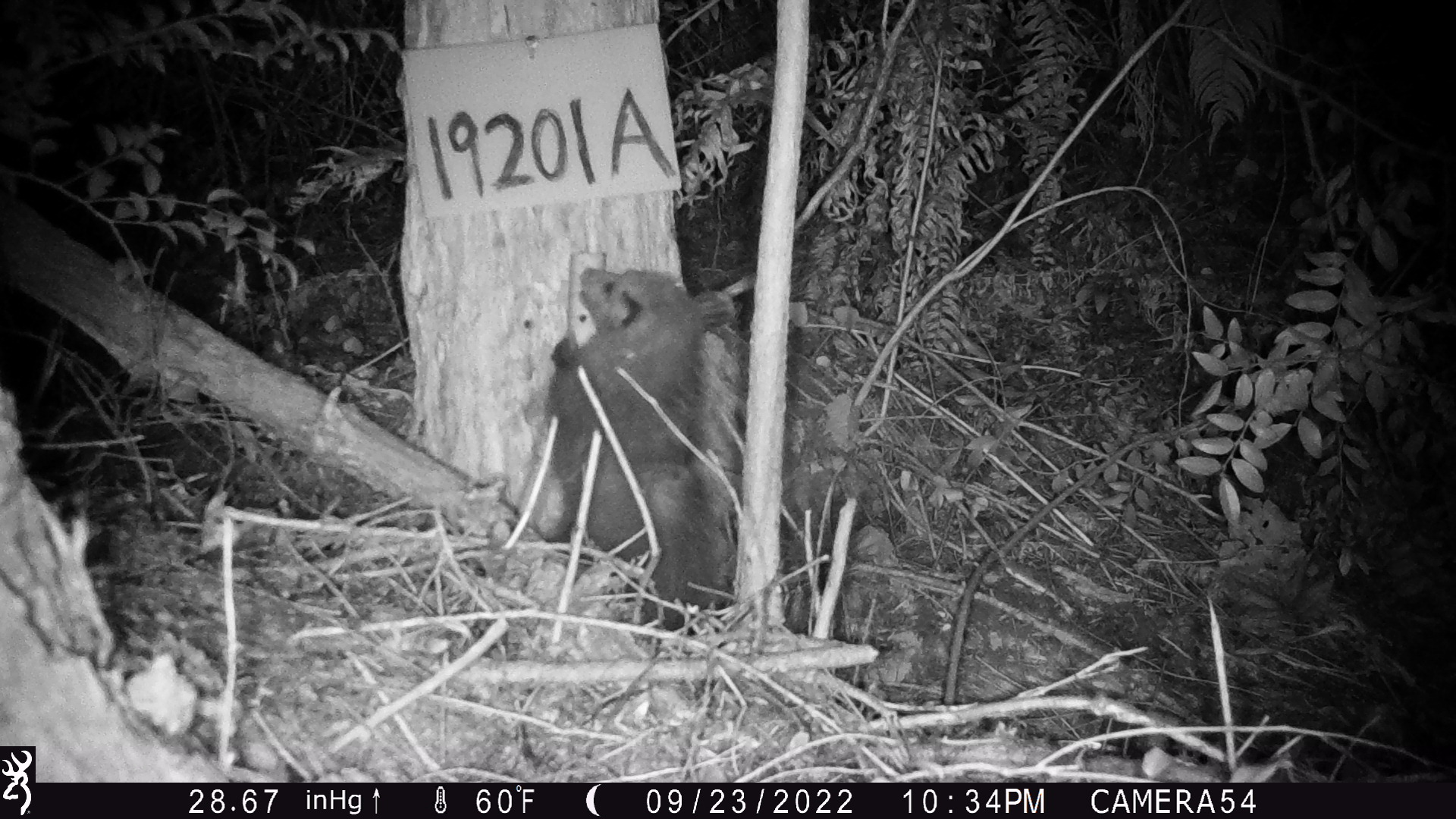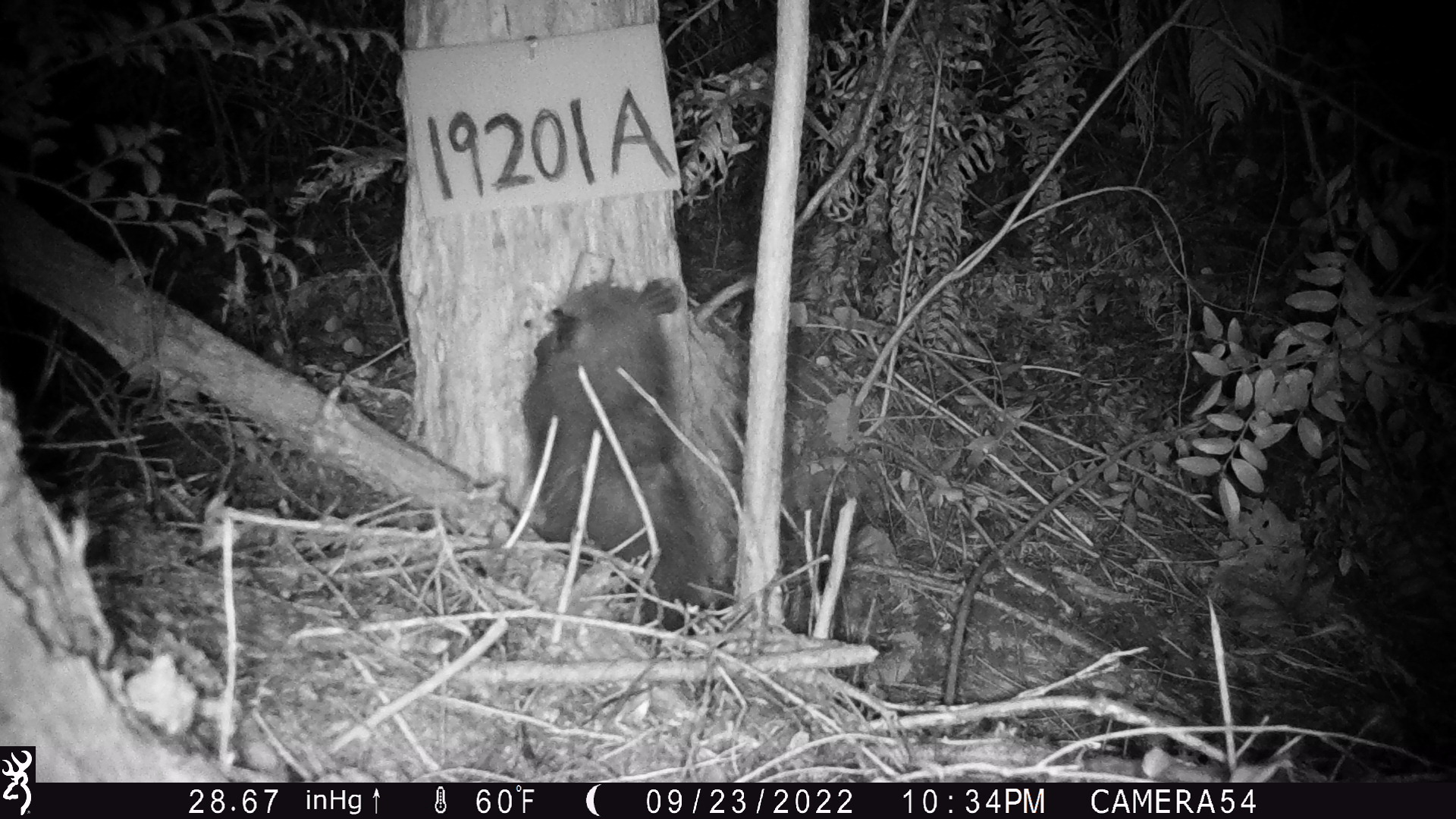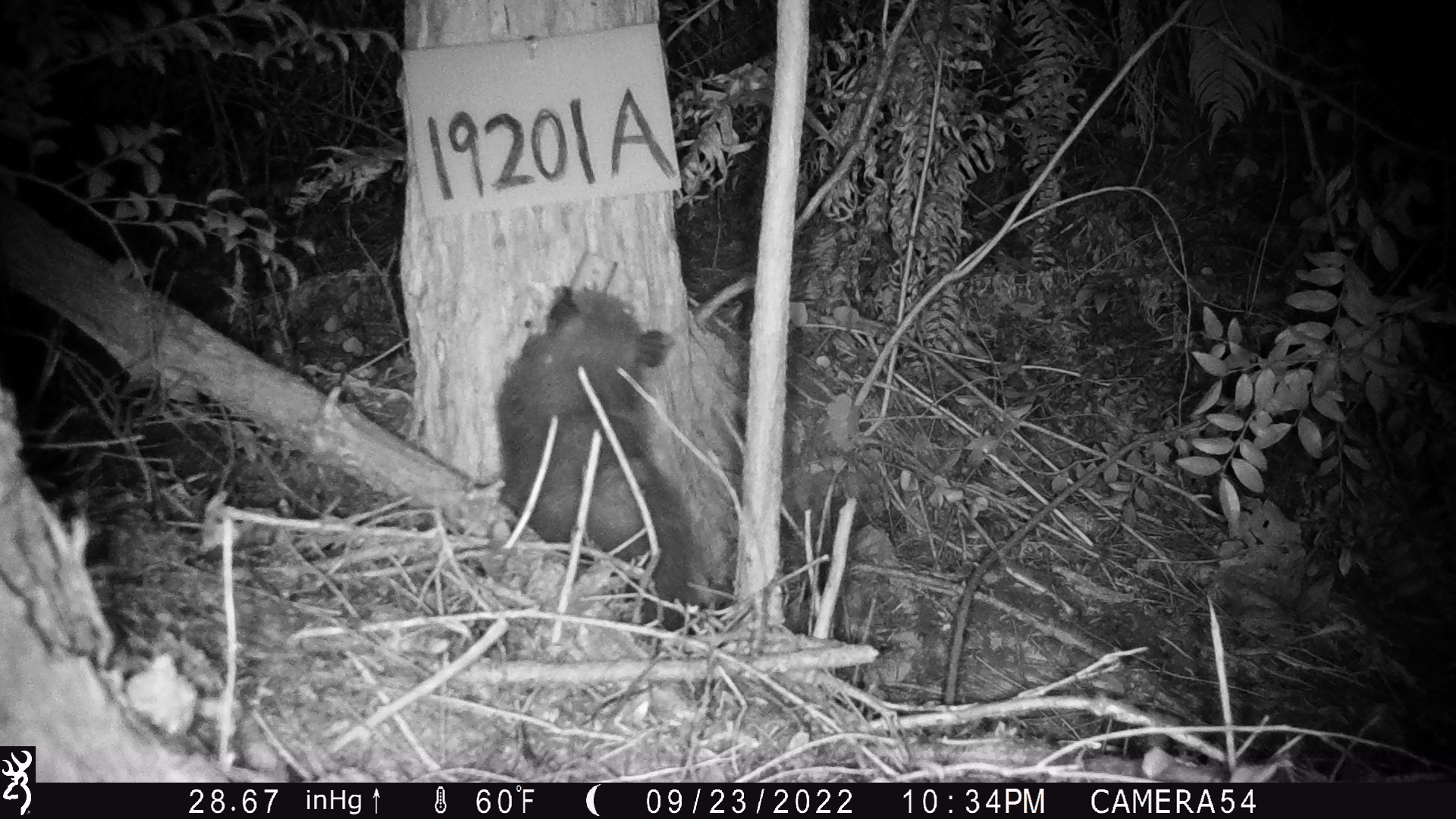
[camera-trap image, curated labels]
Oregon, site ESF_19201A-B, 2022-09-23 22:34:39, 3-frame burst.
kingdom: Animalia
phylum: Chordata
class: Mammalia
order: Didelphimorphia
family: Didelphidae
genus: Didelphis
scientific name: Didelphis virginiana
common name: virginia opossum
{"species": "virginia opossum (Didelphis virginiana)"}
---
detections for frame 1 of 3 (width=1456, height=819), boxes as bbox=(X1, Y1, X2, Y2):
virginia opossum: bbox=(530, 238, 758, 634)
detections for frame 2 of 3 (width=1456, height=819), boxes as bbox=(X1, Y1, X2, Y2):
virginia opossum: bbox=(440, 262, 745, 645)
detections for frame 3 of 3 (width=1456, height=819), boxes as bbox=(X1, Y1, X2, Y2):
virginia opossum: bbox=(456, 248, 742, 659)